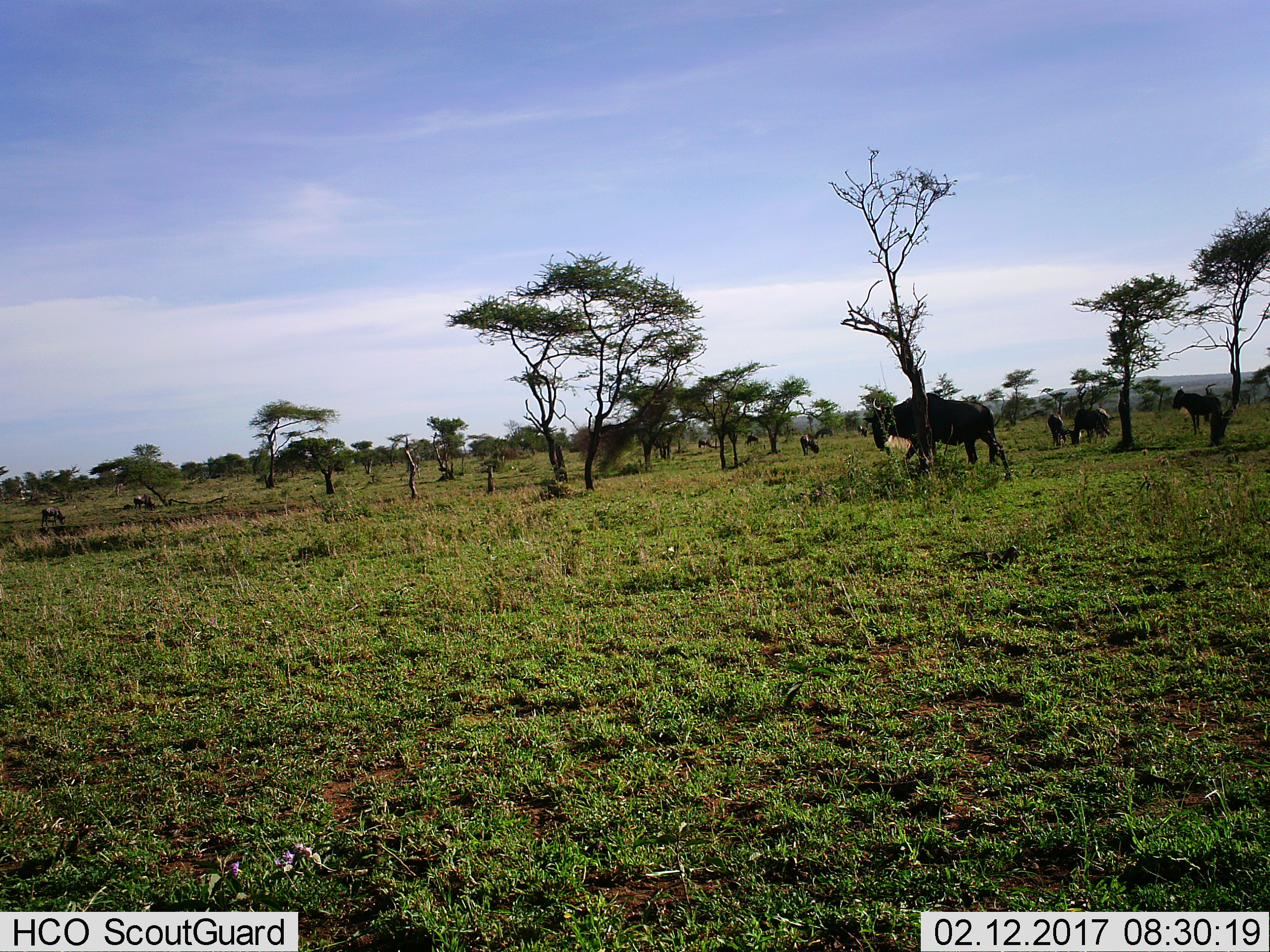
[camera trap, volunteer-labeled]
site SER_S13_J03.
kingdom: Animalia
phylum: Chordata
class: Mammalia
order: Artiodactyla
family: Bovidae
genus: Connochaetes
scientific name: Connochaetes taurinus taurinus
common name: blue wildebeest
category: wildebeestblue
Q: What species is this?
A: Wildebeestblue (blue wildebeest) (Connochaetes taurinus taurinus).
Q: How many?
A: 10.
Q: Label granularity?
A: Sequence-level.